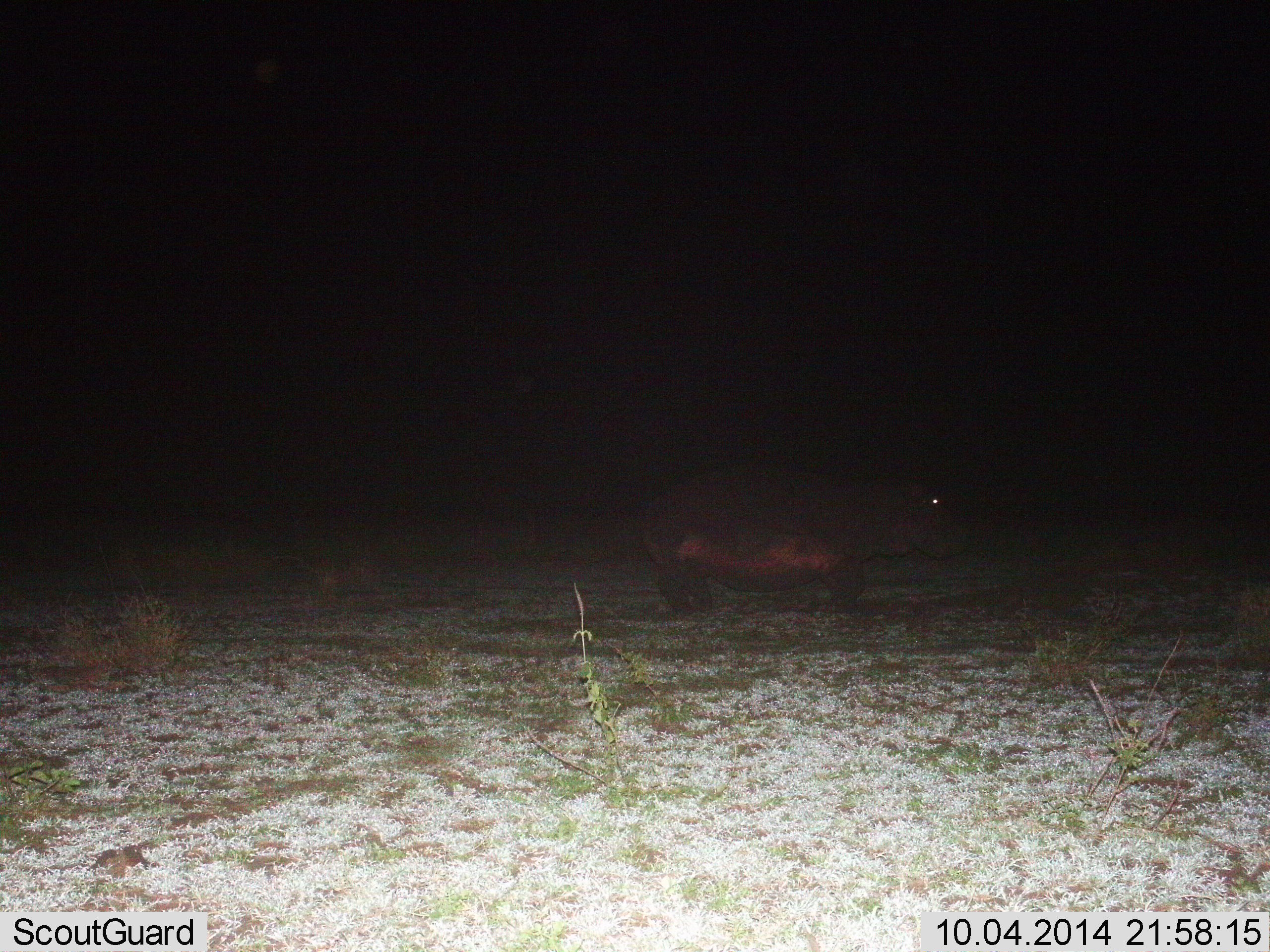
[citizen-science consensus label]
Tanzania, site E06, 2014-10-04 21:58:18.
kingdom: Animalia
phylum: Chordata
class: Mammalia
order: Artiodactyla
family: Hippopotamidae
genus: Hippopotamus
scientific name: Hippopotamus amphibius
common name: hippopotamus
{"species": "hippopotamus (Hippopotamus amphibius)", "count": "1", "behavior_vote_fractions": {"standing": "70%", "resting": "0%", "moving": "30%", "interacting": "0%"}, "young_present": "0%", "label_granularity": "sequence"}